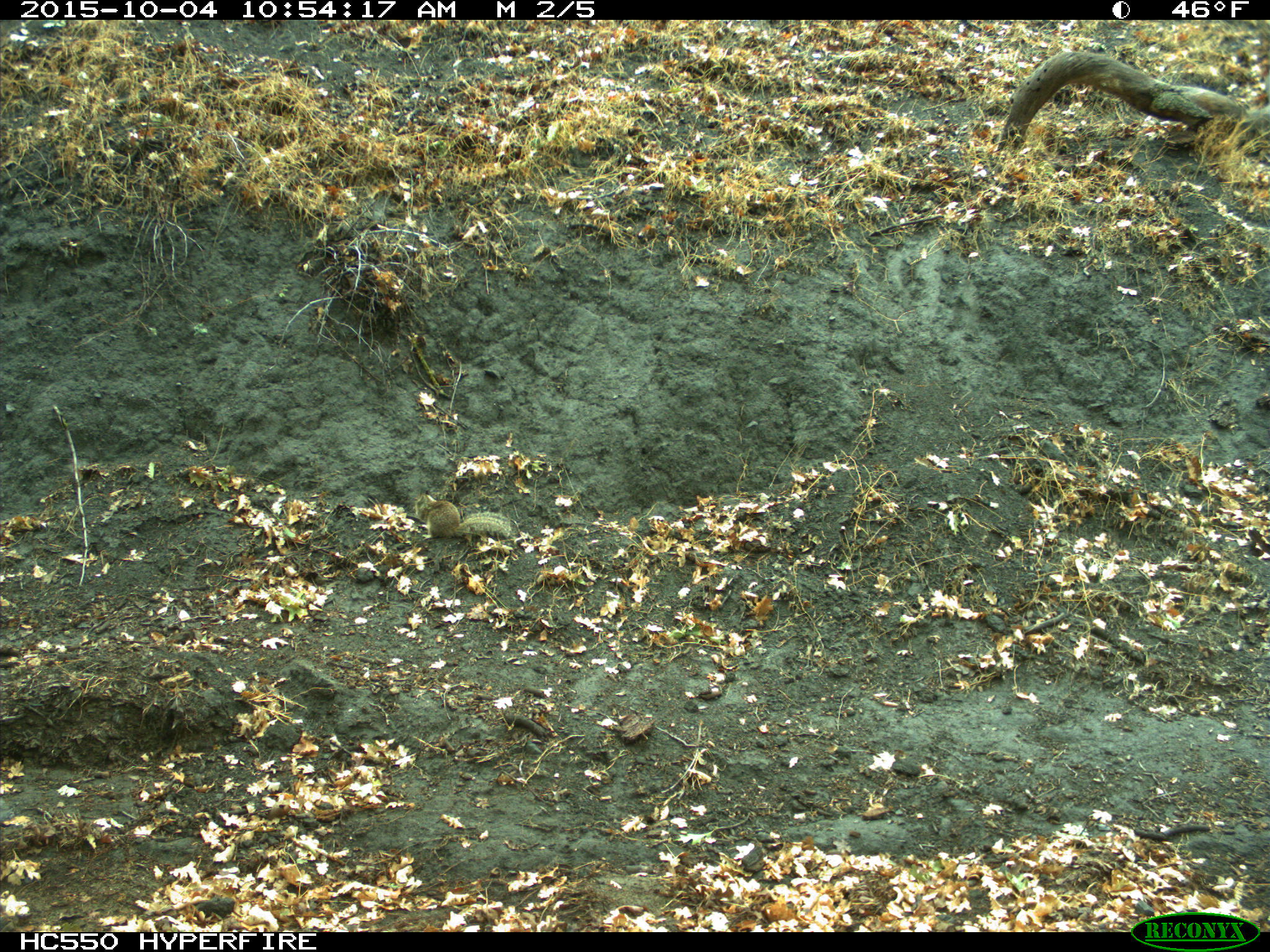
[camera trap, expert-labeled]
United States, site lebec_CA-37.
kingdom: Animalia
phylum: Chordata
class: Mammalia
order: Rodentia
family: Sciuridae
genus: Otospermophilus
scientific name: Otospermophilus beecheyi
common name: california ground squirrel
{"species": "Otospermophilus beecheyi (california ground squirrel)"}